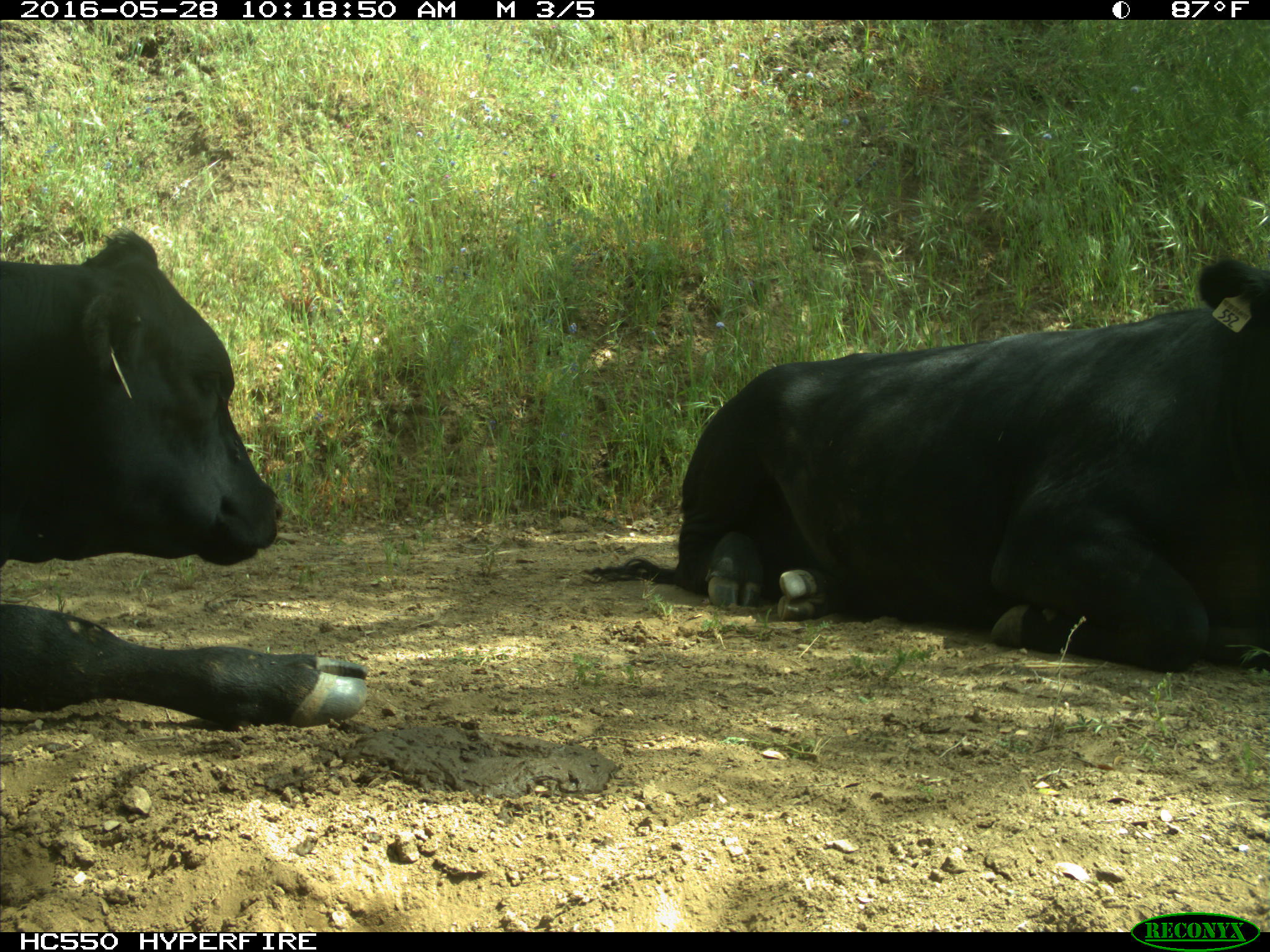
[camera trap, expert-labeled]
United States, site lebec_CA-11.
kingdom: Animalia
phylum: Chordata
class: Mammalia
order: Artiodactyla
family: Bovidae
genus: Bos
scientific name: Bos taurus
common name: domestic cow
Bos taurus (domestic cow).